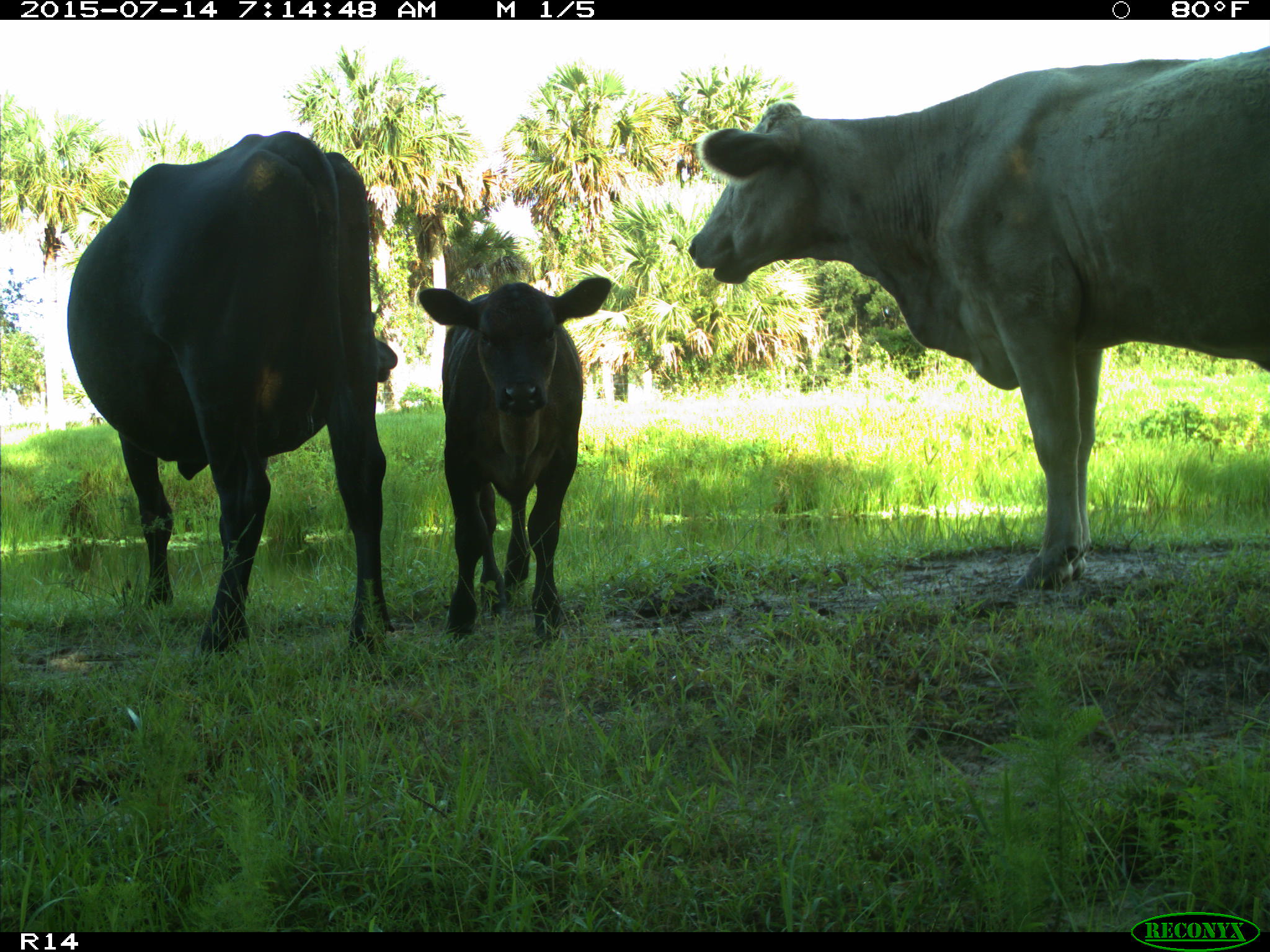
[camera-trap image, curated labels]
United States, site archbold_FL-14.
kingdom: Animalia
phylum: Chordata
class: Mammalia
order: Artiodactyla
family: Bovidae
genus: Bos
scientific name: Bos taurus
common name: domestic cow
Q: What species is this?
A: Bos taurus (domestic cow).